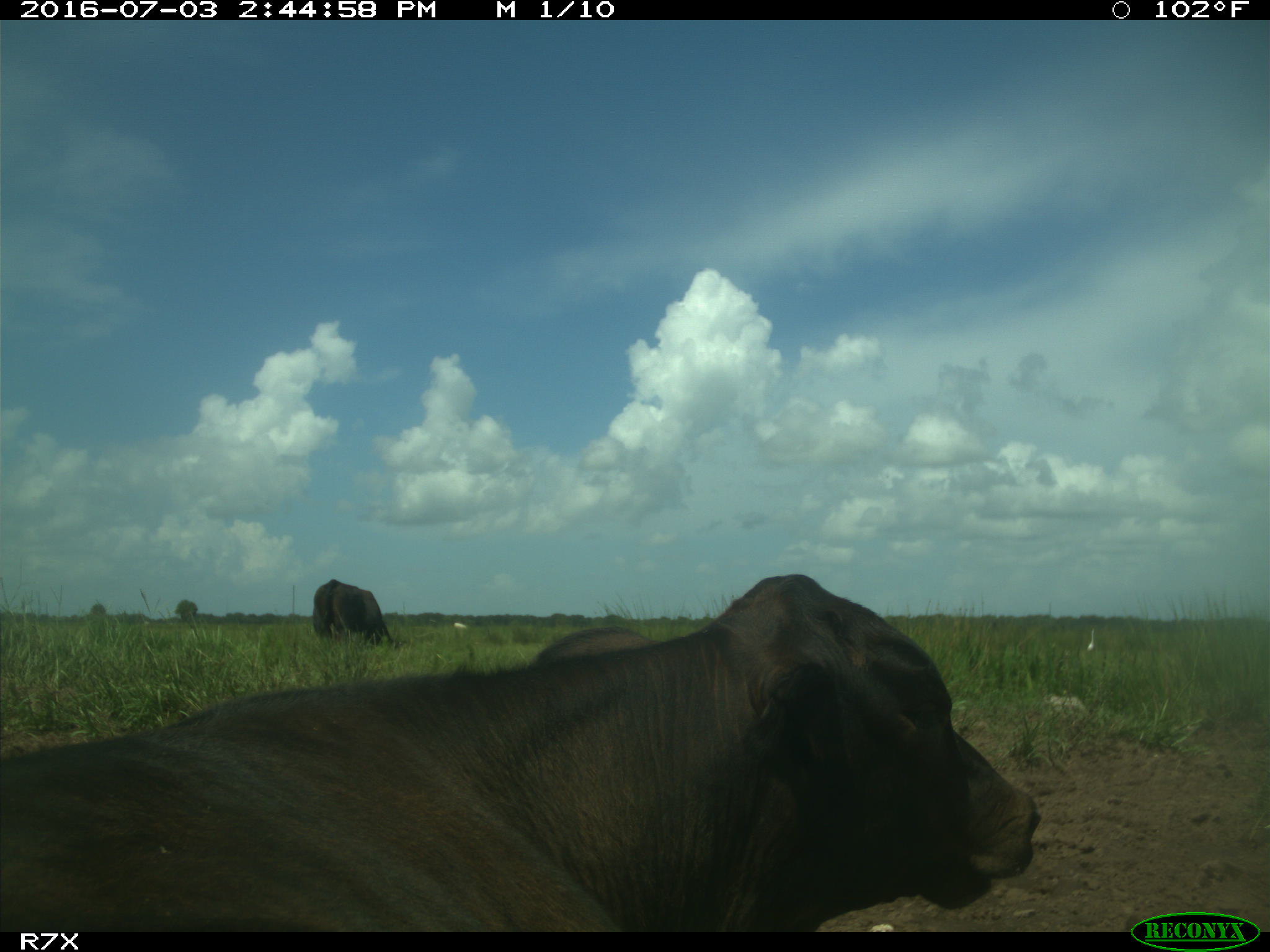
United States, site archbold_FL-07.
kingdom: Animalia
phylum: Chordata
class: Mammalia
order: Artiodactyla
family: Bovidae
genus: Bos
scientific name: Bos taurus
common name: domestic cow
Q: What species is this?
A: Bos taurus (domestic cow).